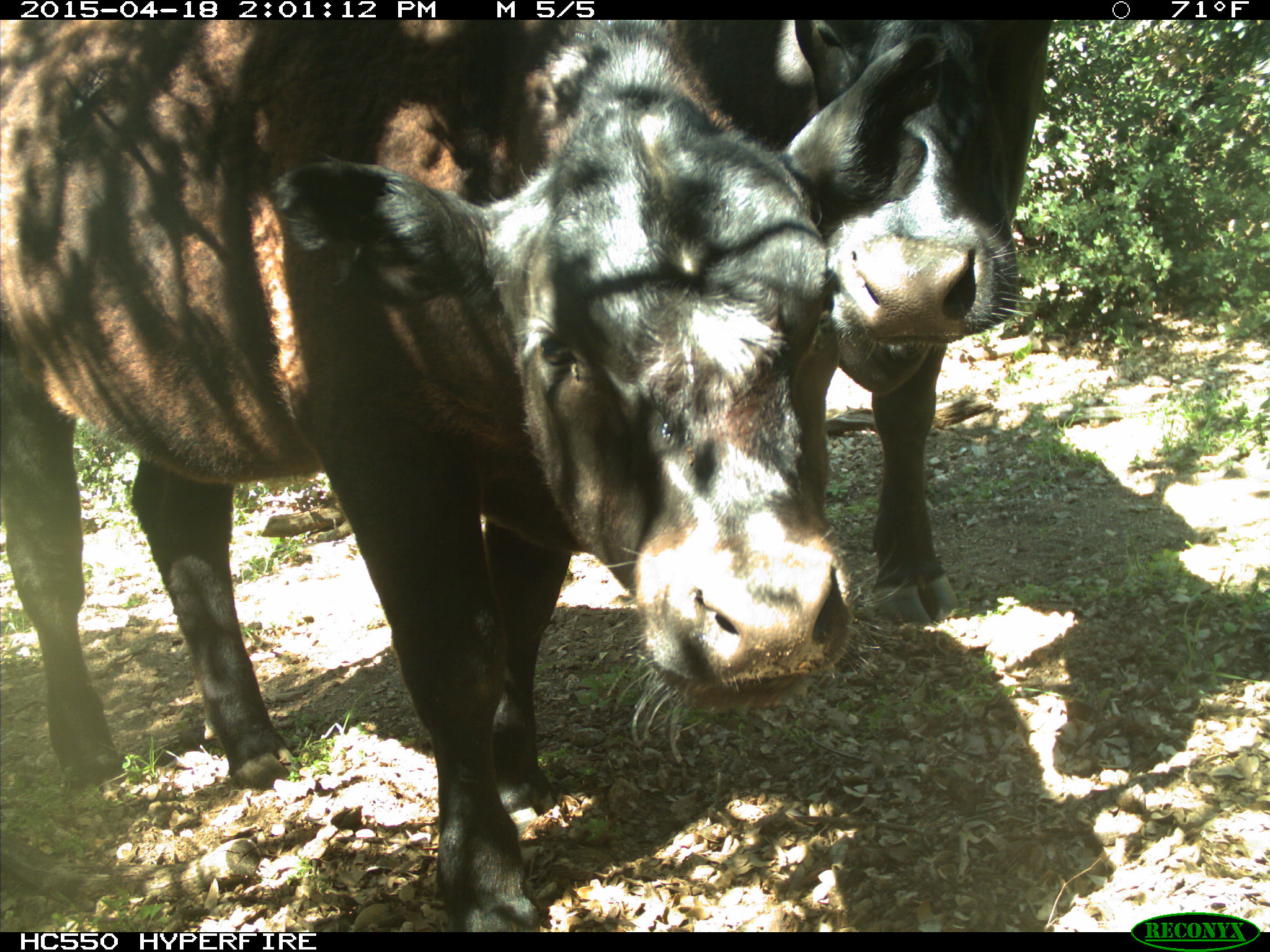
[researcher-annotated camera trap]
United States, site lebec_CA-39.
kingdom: Animalia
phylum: Chordata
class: Mammalia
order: Artiodactyla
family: Bovidae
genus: Bos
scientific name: Bos taurus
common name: domestic cow